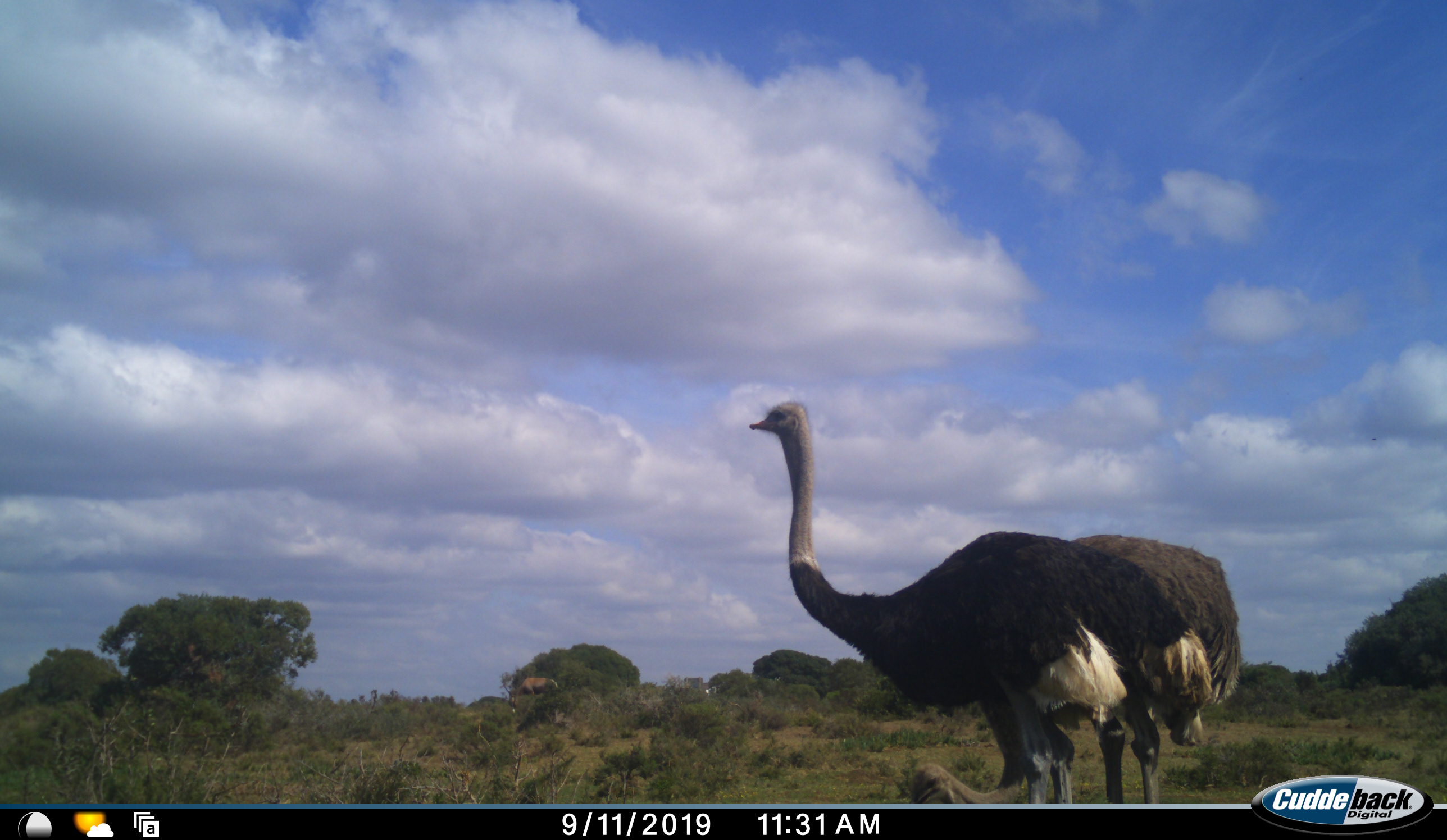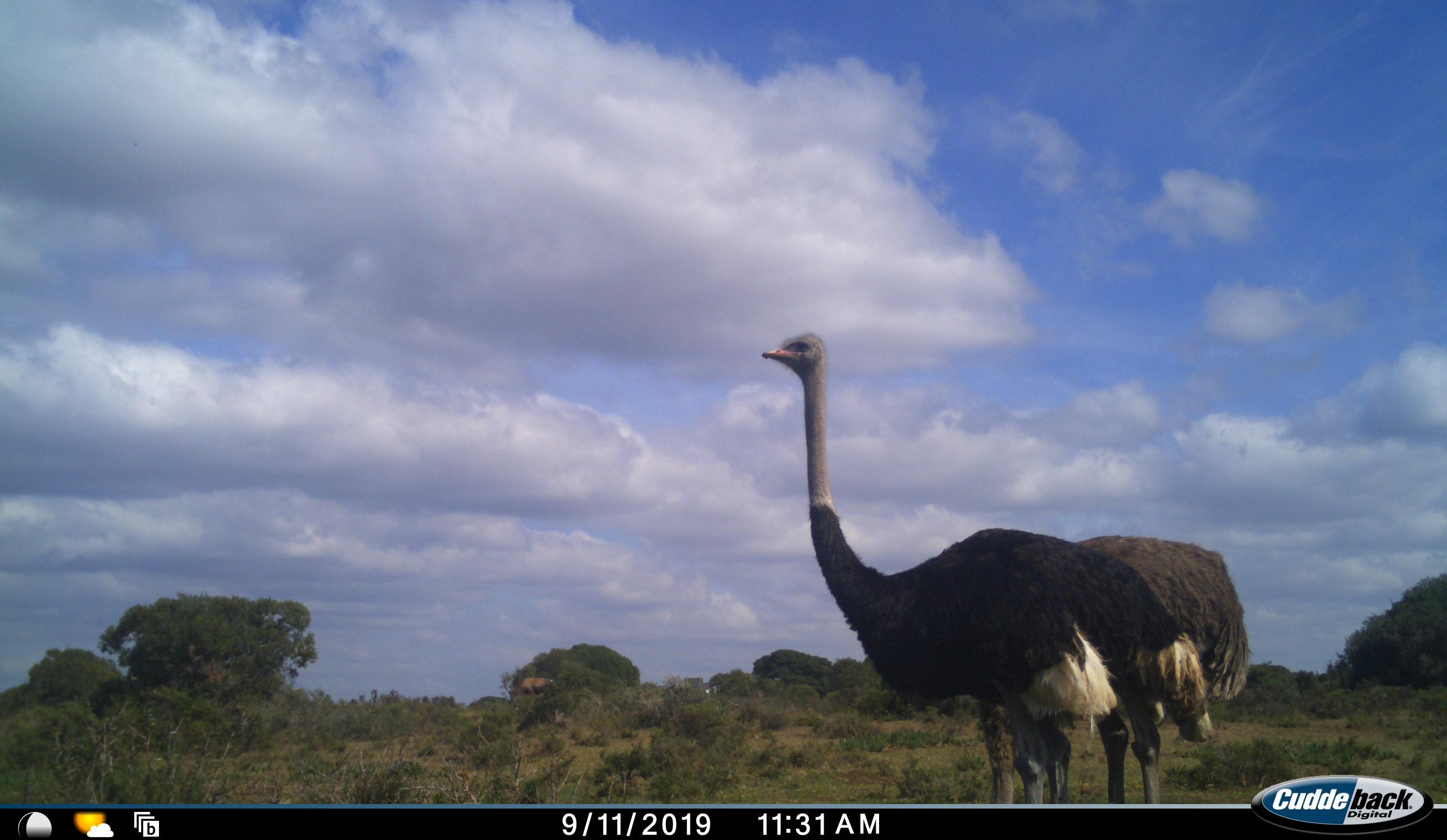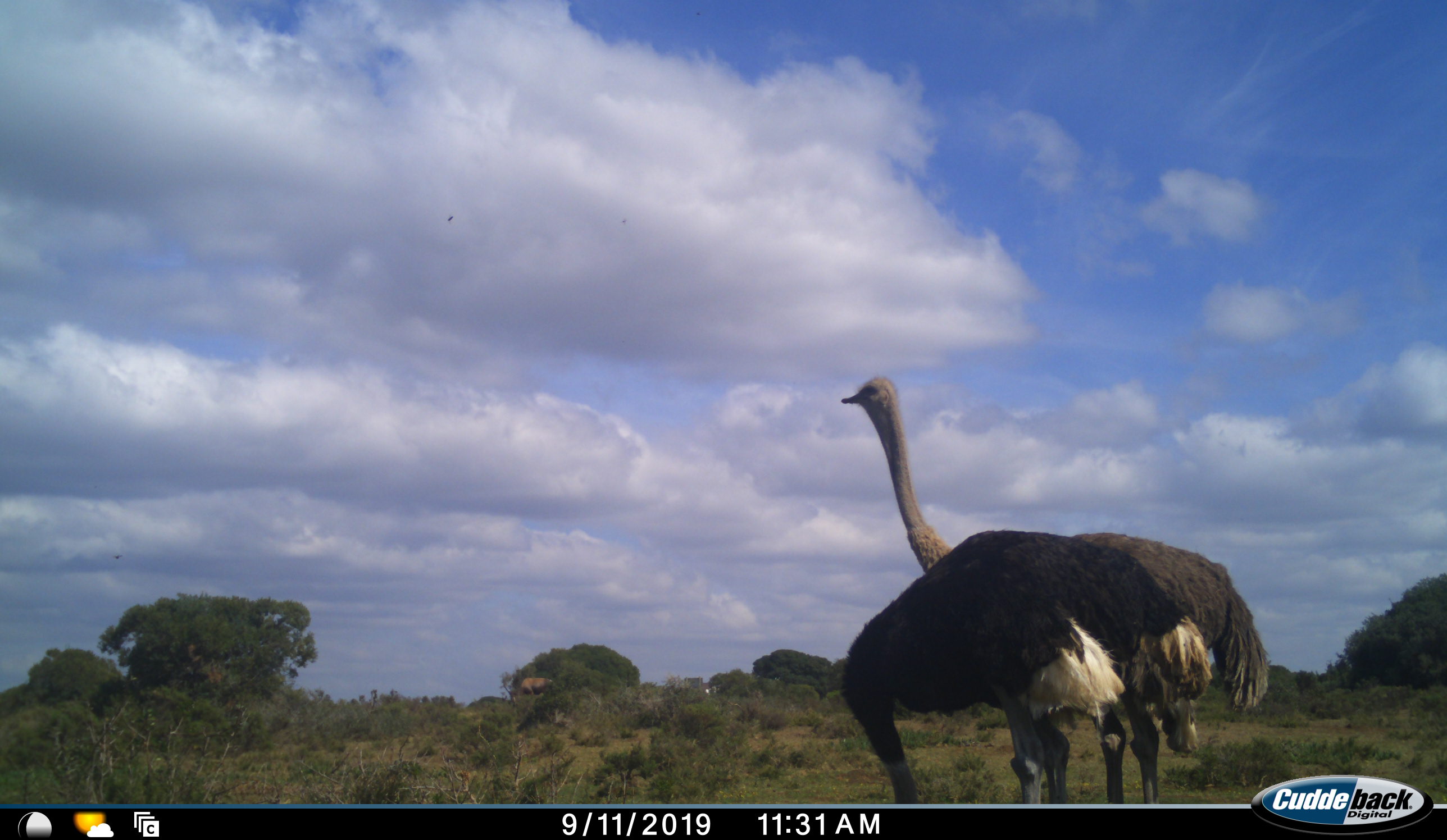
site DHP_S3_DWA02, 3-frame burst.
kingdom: Animalia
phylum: Chordata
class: Aves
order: Struthioniformes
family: Struthionidae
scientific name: Struthionidae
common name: ostrich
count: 2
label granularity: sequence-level